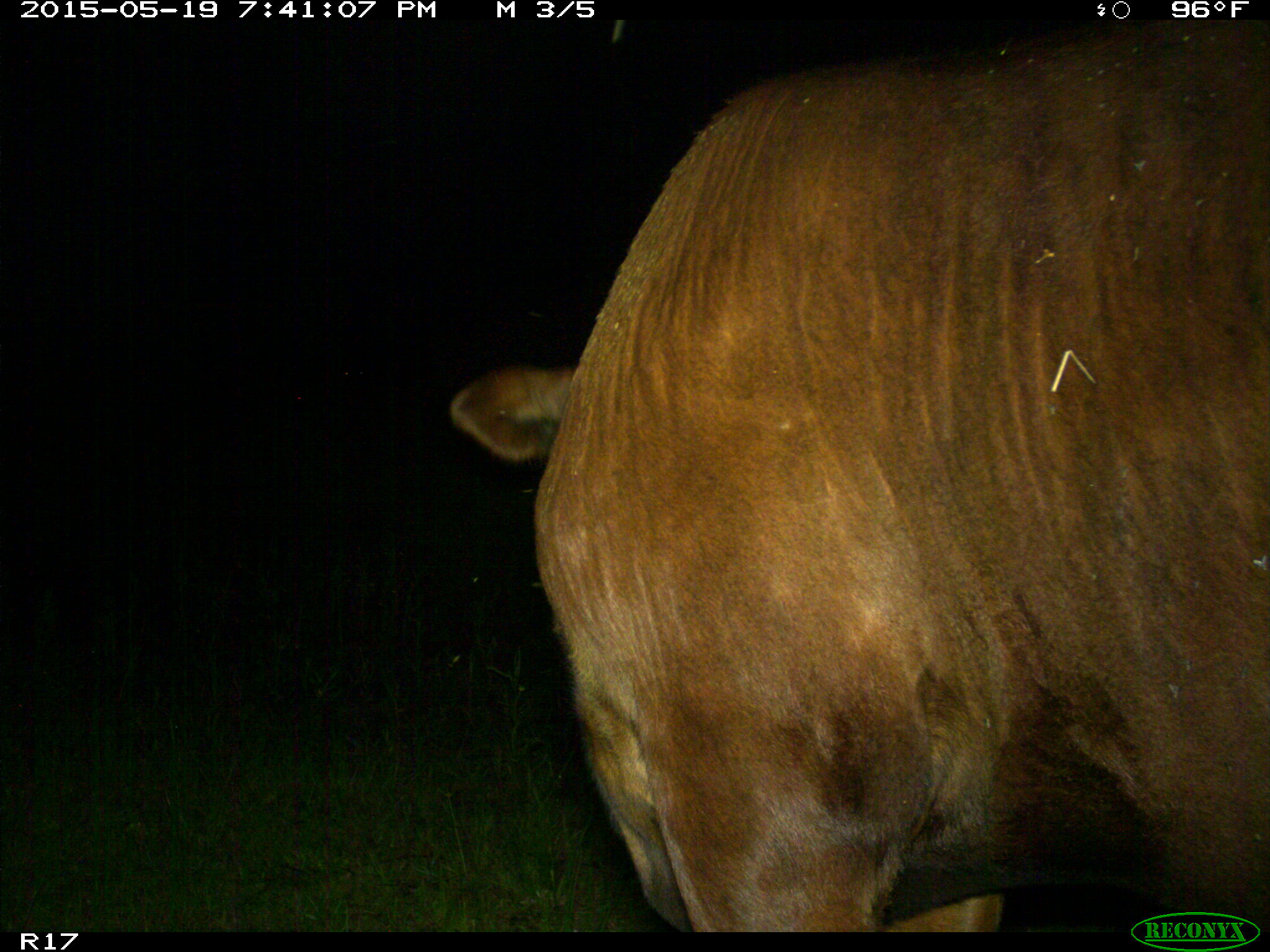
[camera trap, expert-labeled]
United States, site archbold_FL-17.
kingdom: Animalia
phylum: Chordata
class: Mammalia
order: Artiodactyla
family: Bovidae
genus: Bos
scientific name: Bos taurus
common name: domestic cow